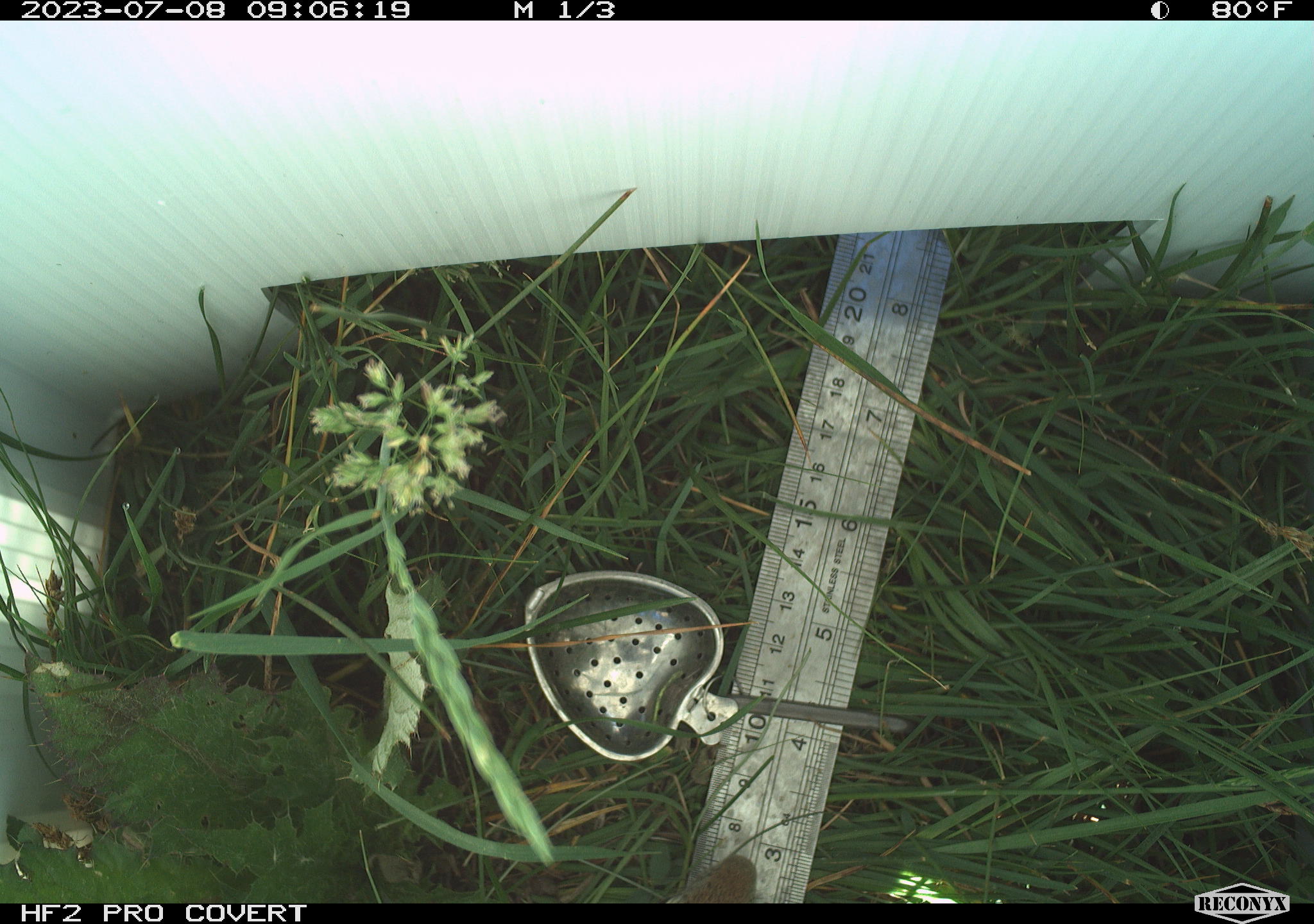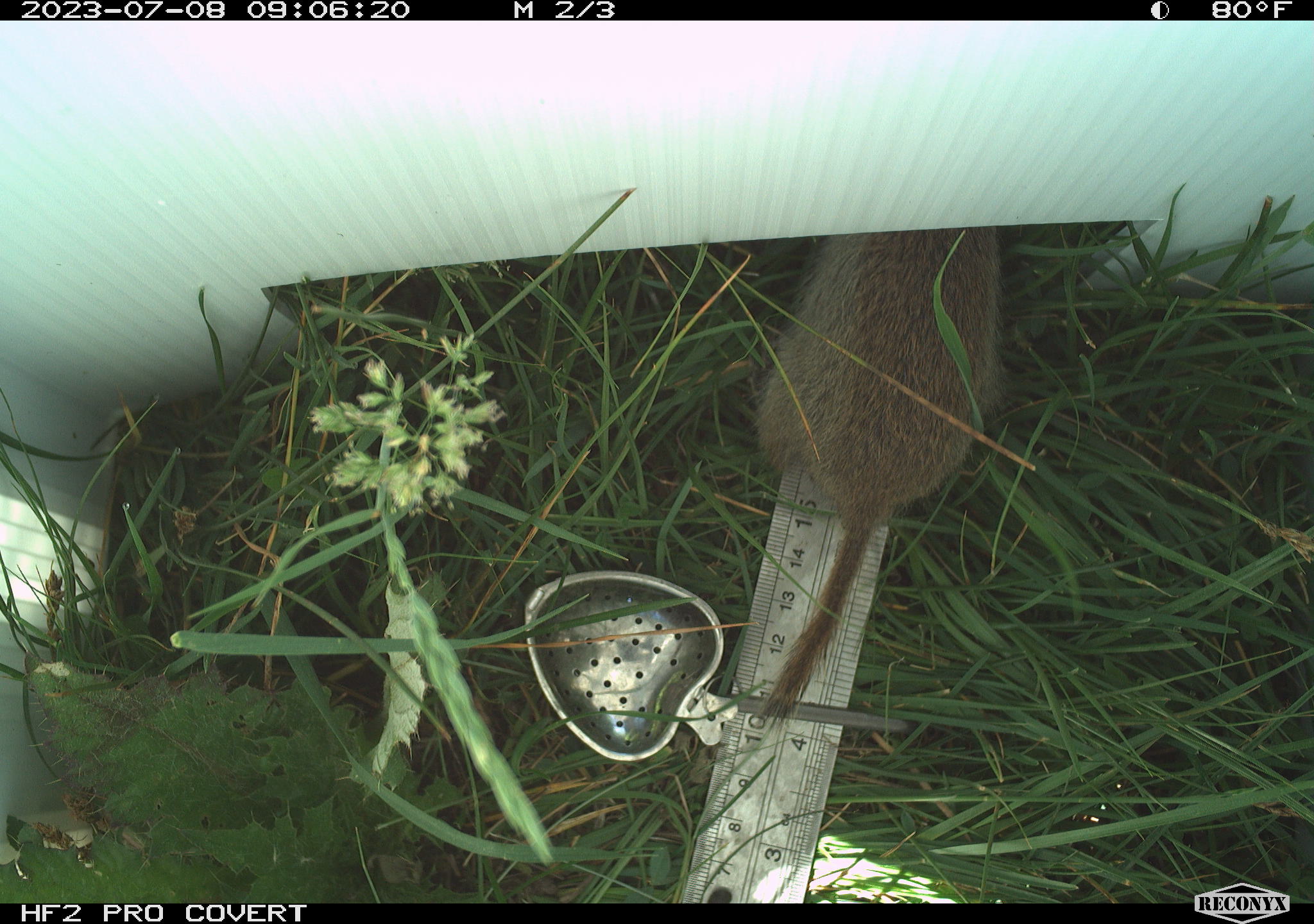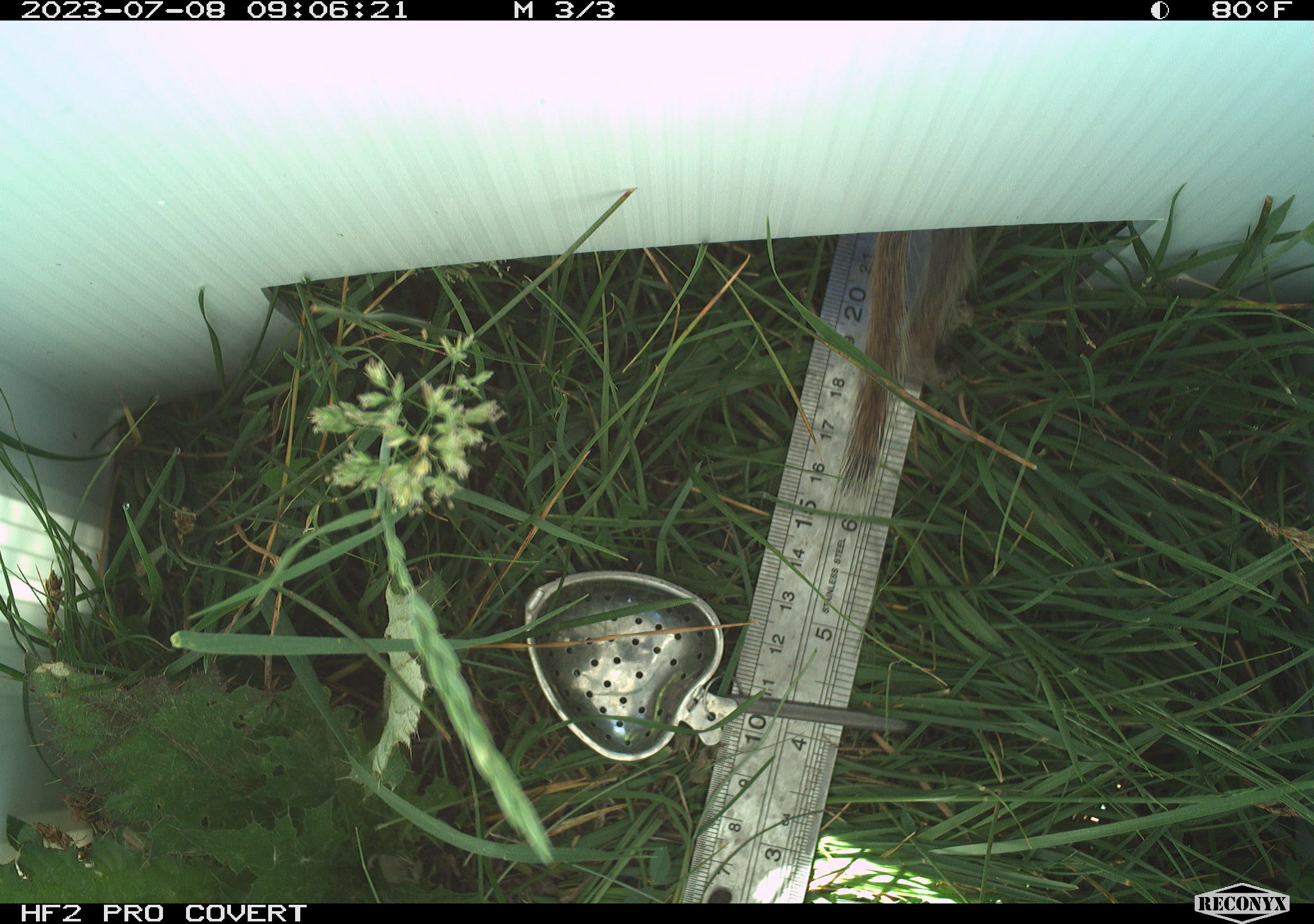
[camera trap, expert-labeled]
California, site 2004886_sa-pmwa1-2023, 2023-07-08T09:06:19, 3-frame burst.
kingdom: Animalia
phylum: Chordata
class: Mammalia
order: Rodentia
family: Sciuridae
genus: Urocitellus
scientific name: Urocitellus beldingi beldingi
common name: belding's ground squirrel